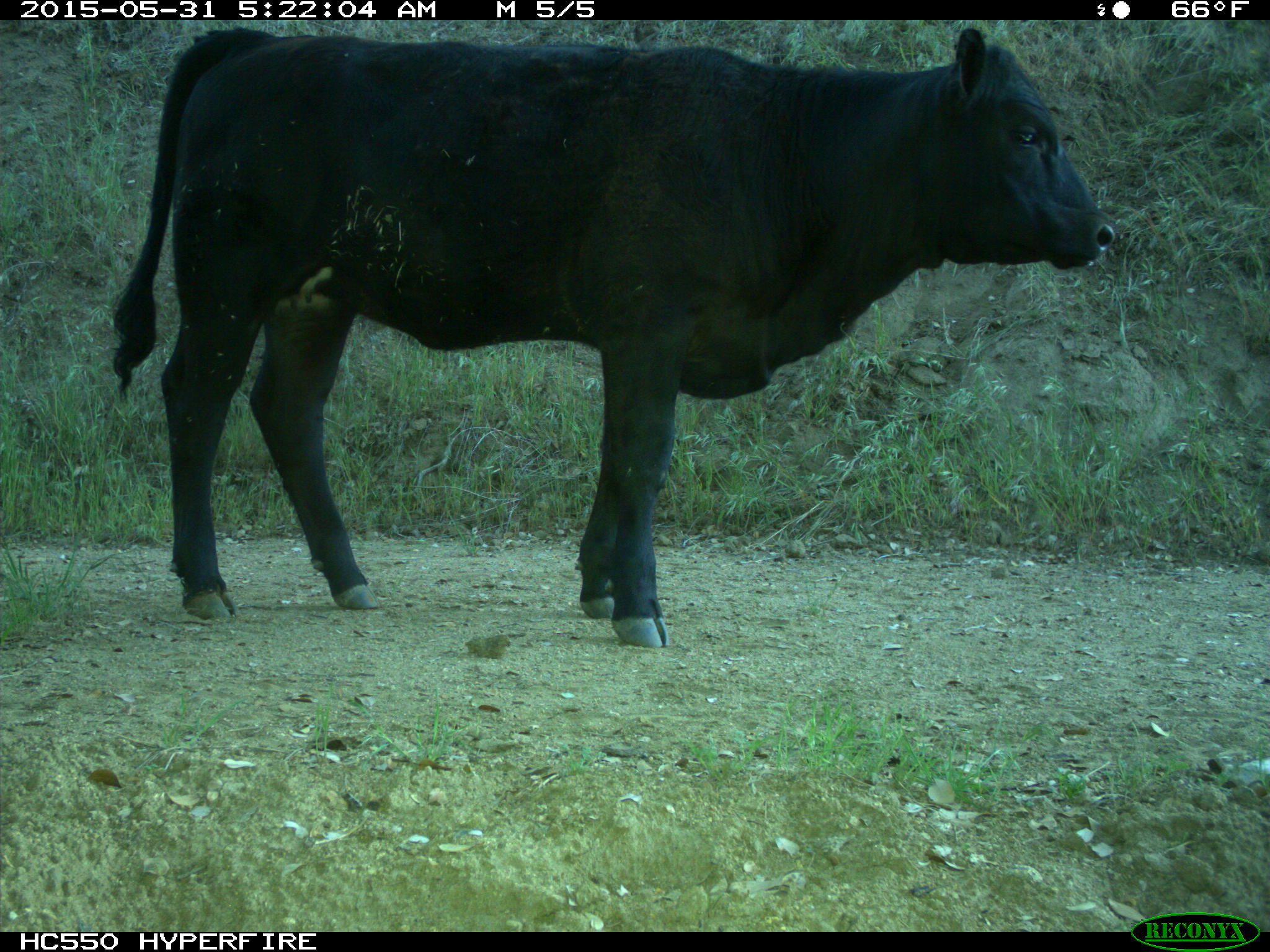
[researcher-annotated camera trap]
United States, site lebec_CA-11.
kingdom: Animalia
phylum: Chordata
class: Mammalia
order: Artiodactyla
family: Bovidae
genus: Bos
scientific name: Bos taurus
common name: domestic cow